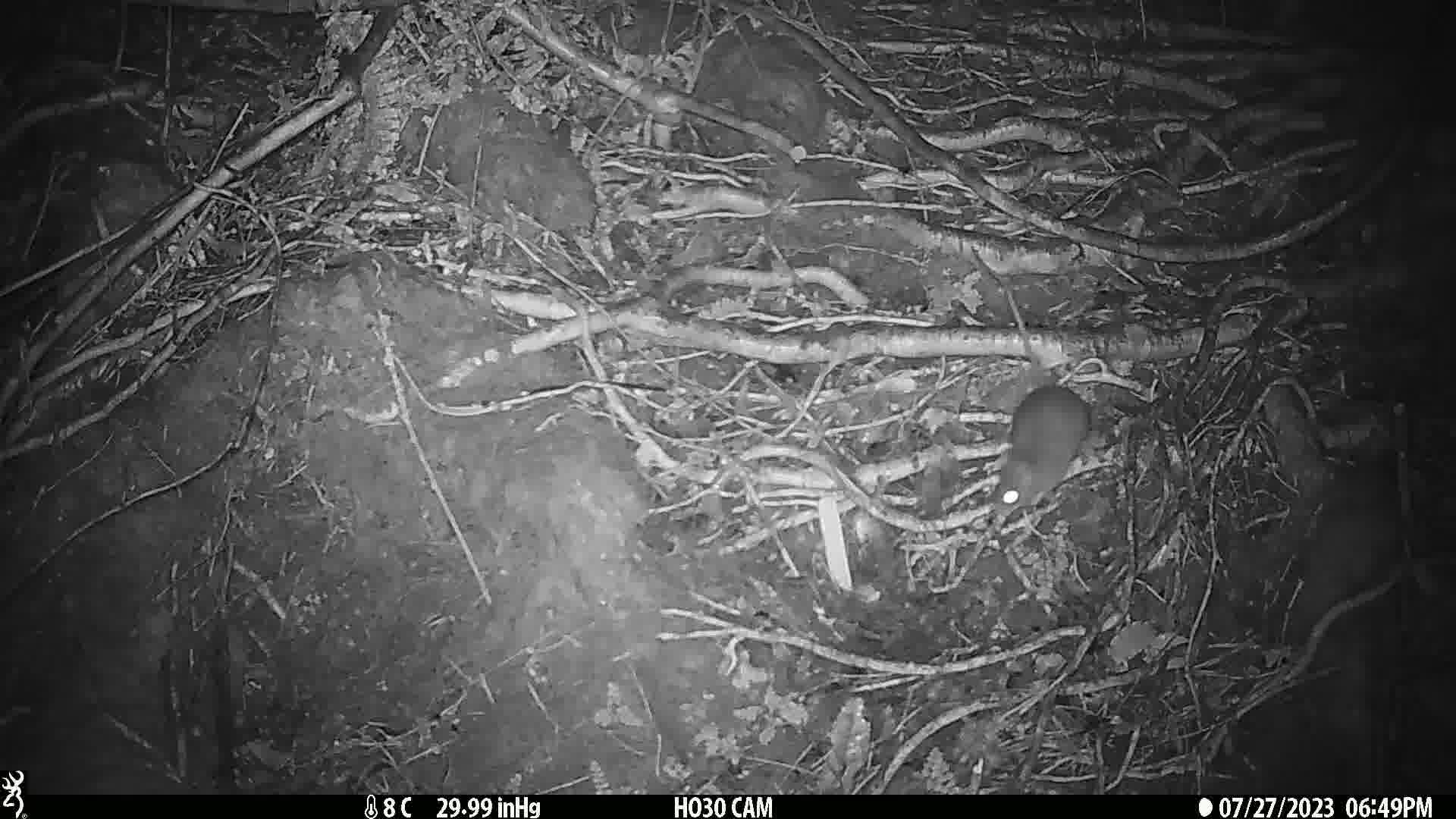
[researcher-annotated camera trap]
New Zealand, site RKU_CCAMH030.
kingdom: Animalia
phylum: Chordata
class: Mammalia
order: Rodentia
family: Muridae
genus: Rattus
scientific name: Rattus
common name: rat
Rat (Rattus).